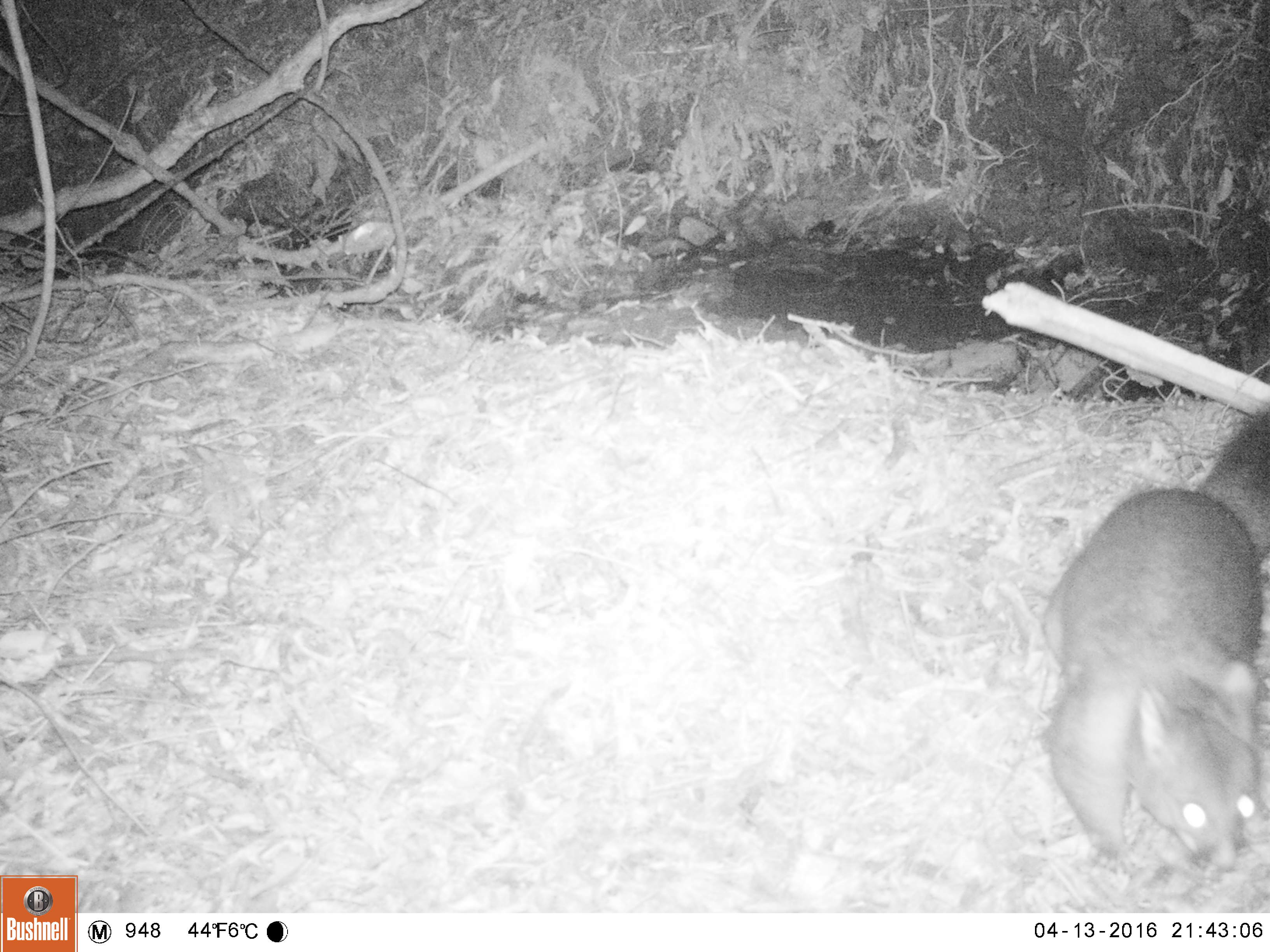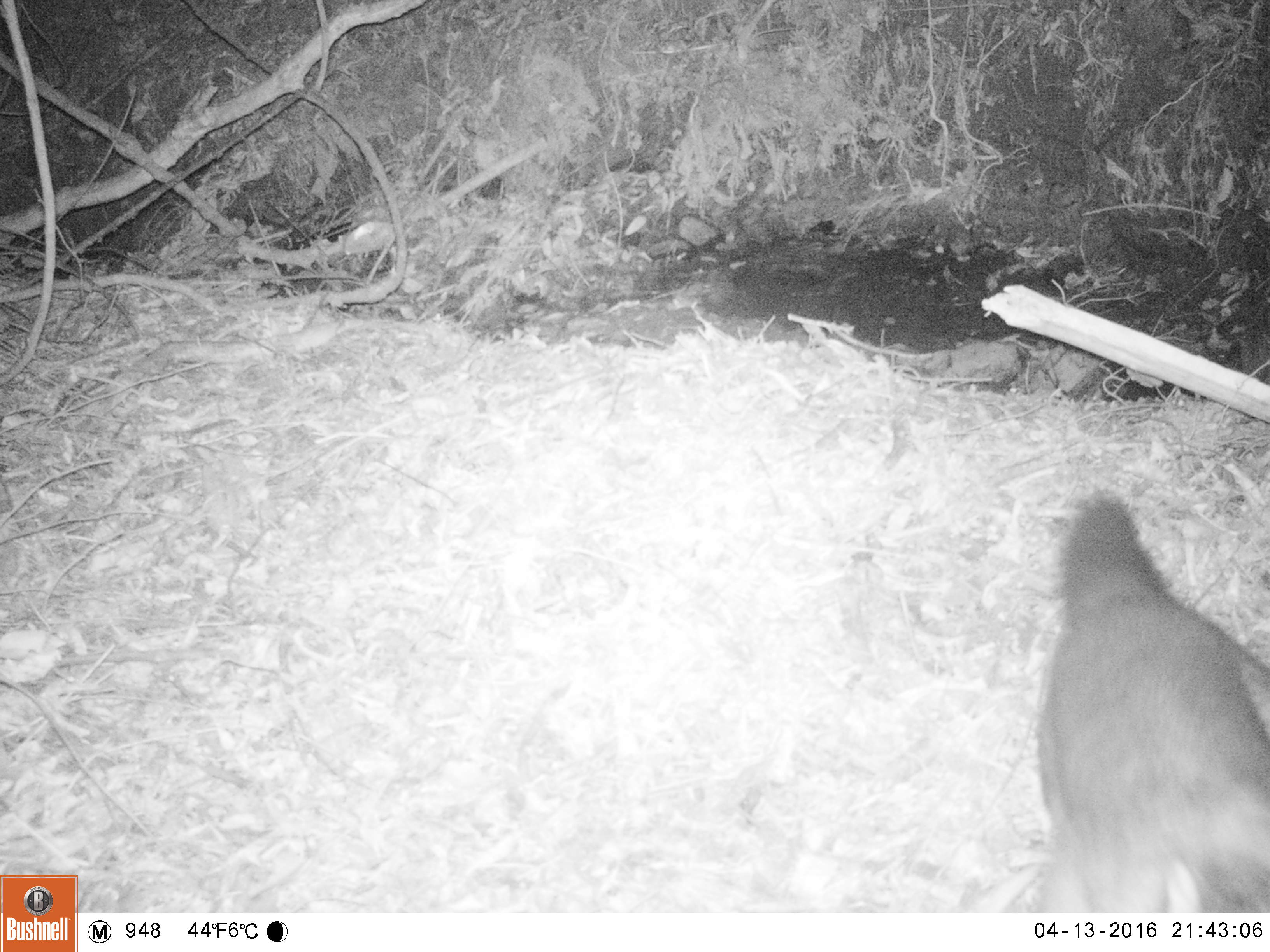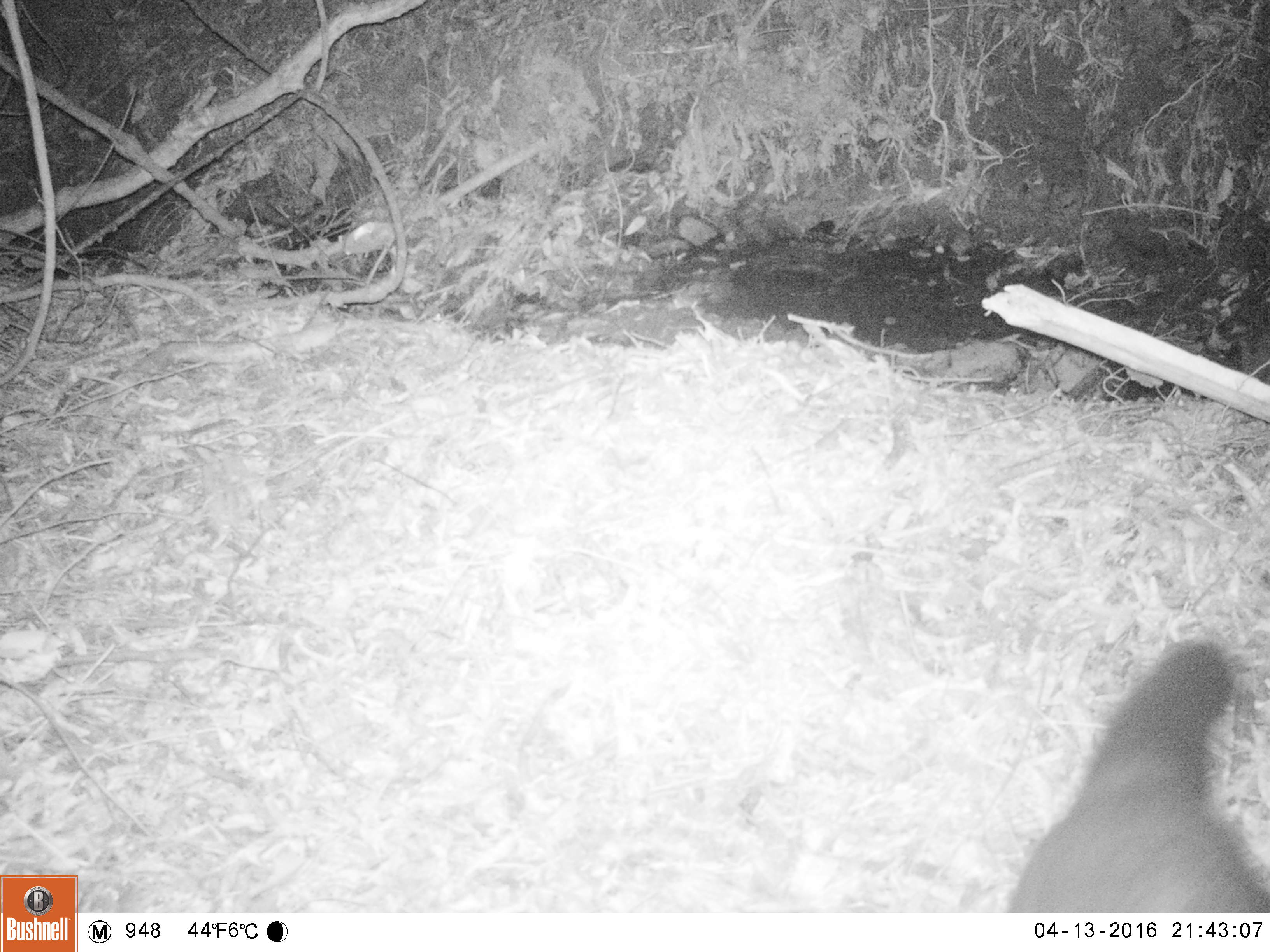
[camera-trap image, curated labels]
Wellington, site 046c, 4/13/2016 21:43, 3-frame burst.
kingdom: Animalia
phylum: Chordata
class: Mammalia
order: Didelphimorphia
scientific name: Didelphimorphia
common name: possum